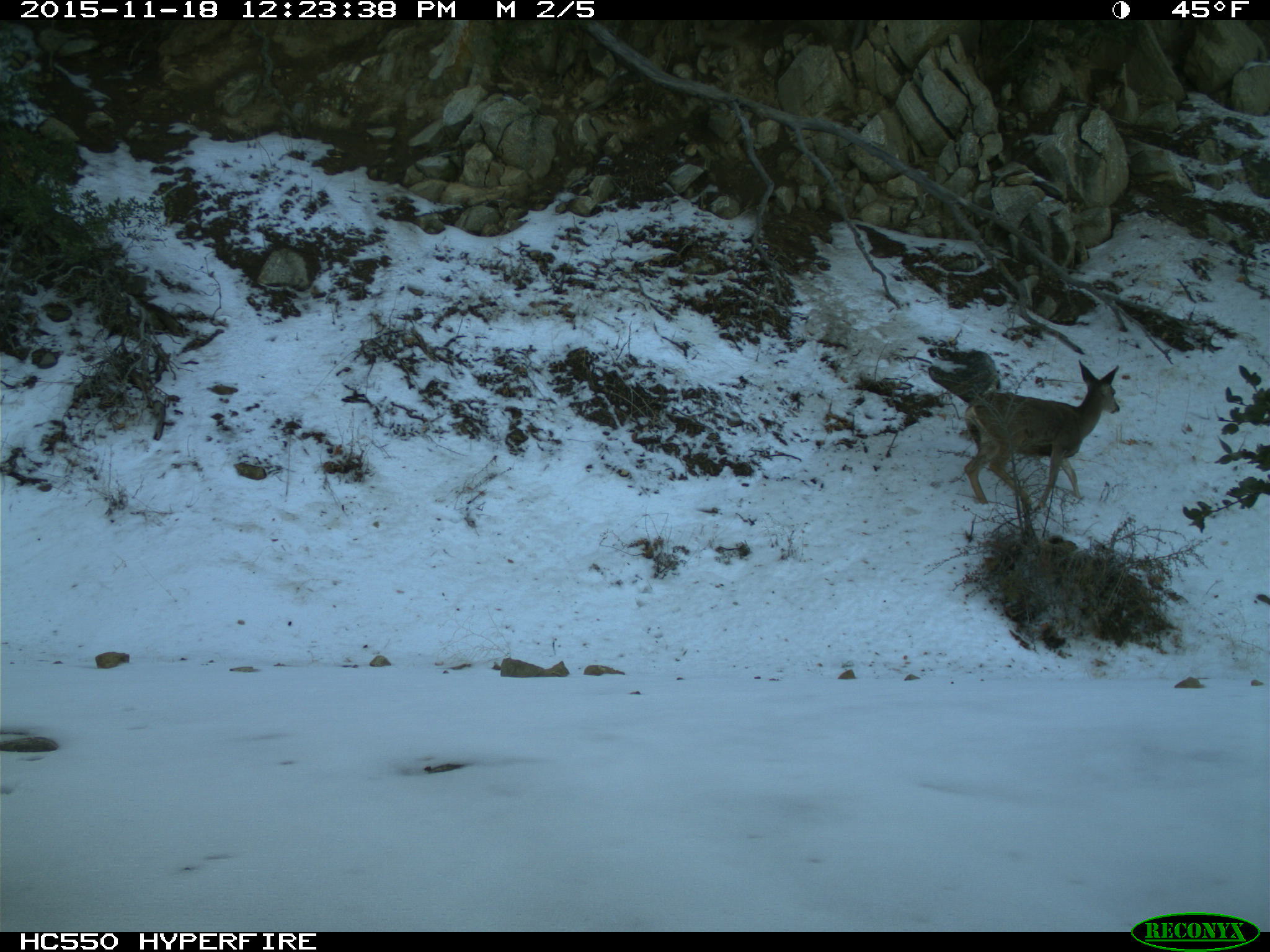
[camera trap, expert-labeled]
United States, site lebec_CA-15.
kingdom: Animalia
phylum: Chordata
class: Mammalia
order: Artiodactyla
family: Cervidae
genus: Odocoileus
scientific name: Odocoileus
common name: deer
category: unidentified deer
Unidentified deer (deer) (Odocoileus).